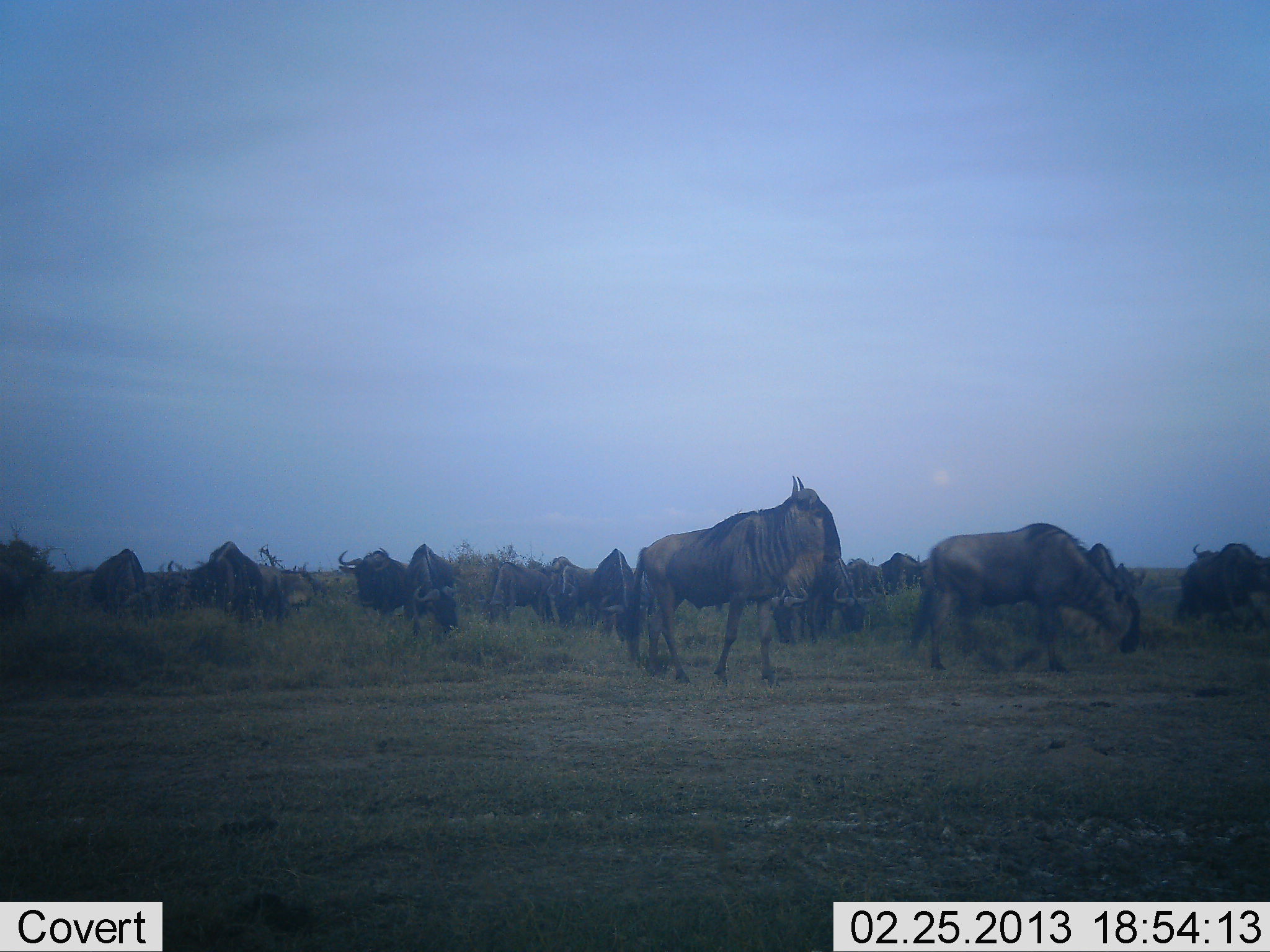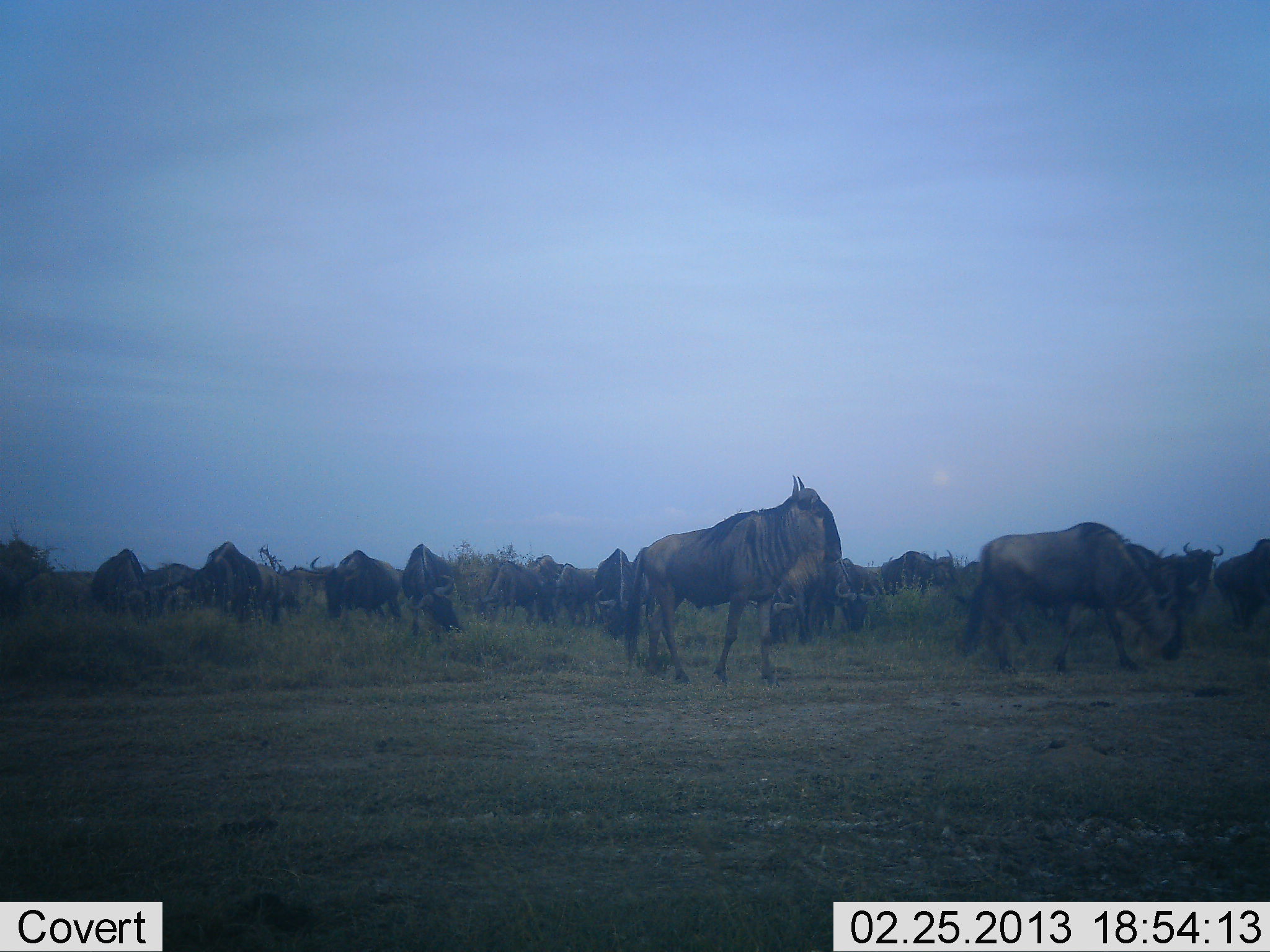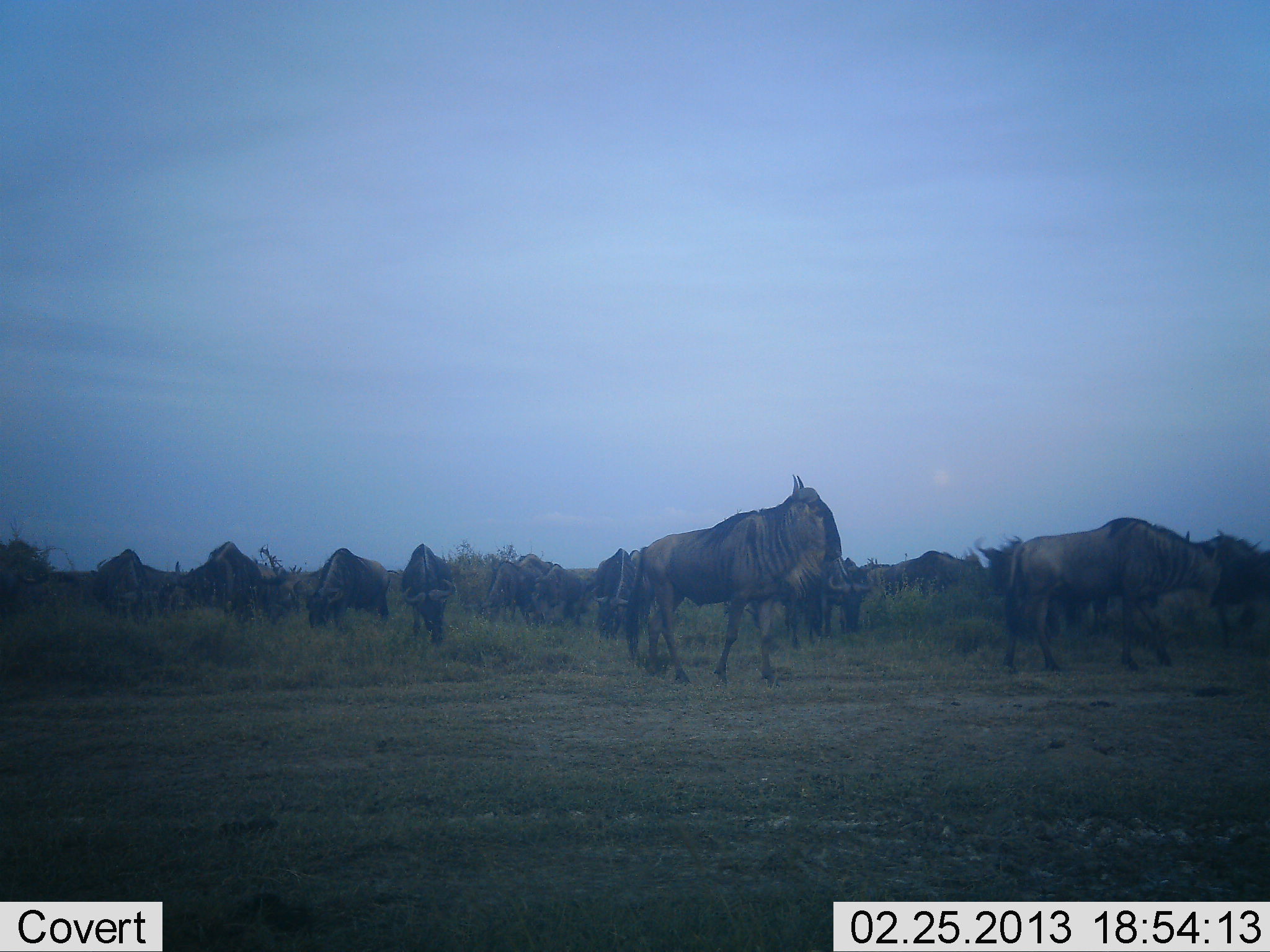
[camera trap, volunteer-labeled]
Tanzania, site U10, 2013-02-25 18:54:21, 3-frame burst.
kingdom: Animalia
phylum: Chordata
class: Mammalia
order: Artiodactyla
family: Bovidae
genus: Connochaetes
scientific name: Connochaetes taurinus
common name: blue wildebeest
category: wildebeest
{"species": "wildebeest (blue wildebeest) (Connochaetes taurinus)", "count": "11-50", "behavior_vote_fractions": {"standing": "76%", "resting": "15%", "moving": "47%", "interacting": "6%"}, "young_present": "0%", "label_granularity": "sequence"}